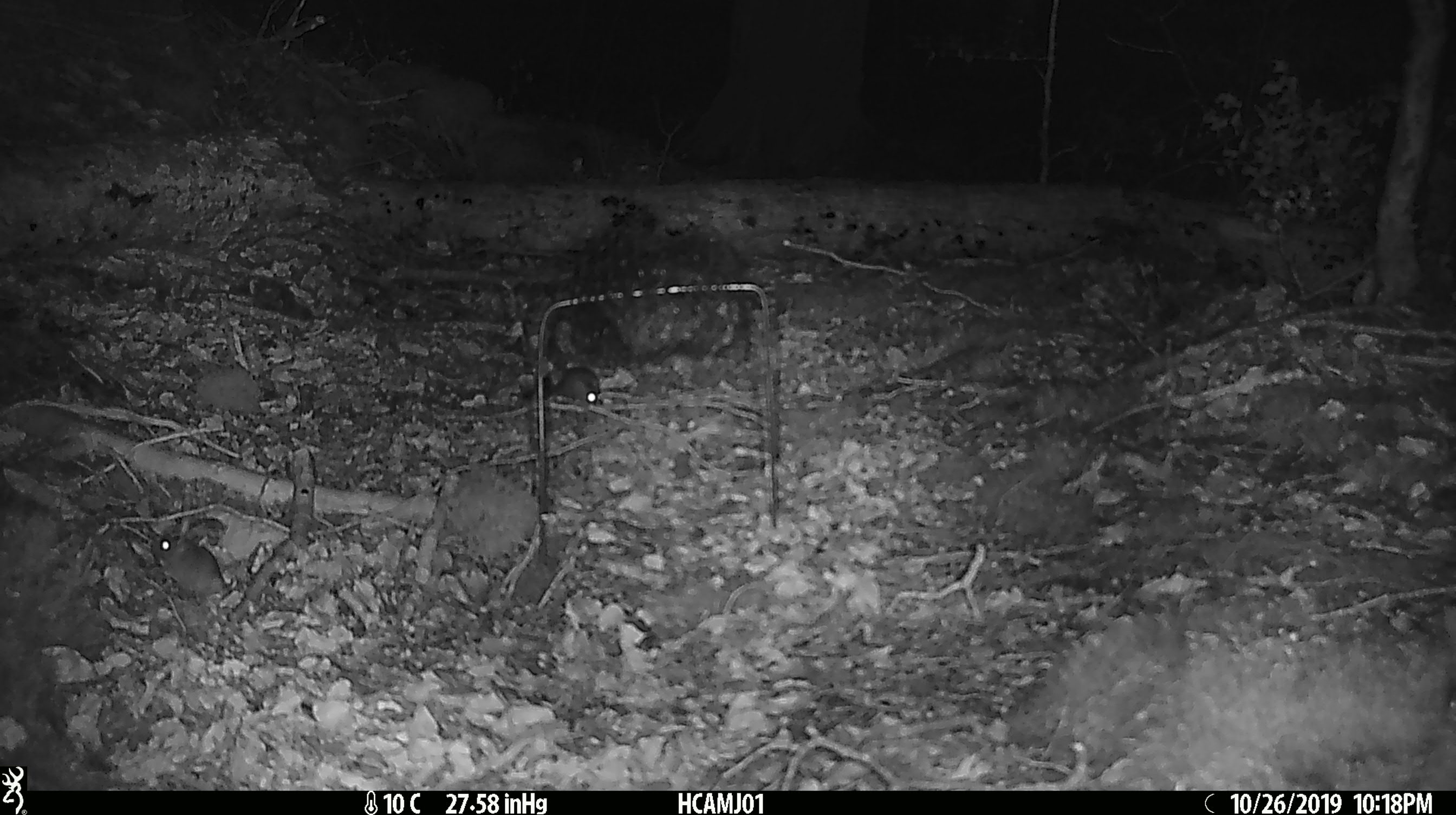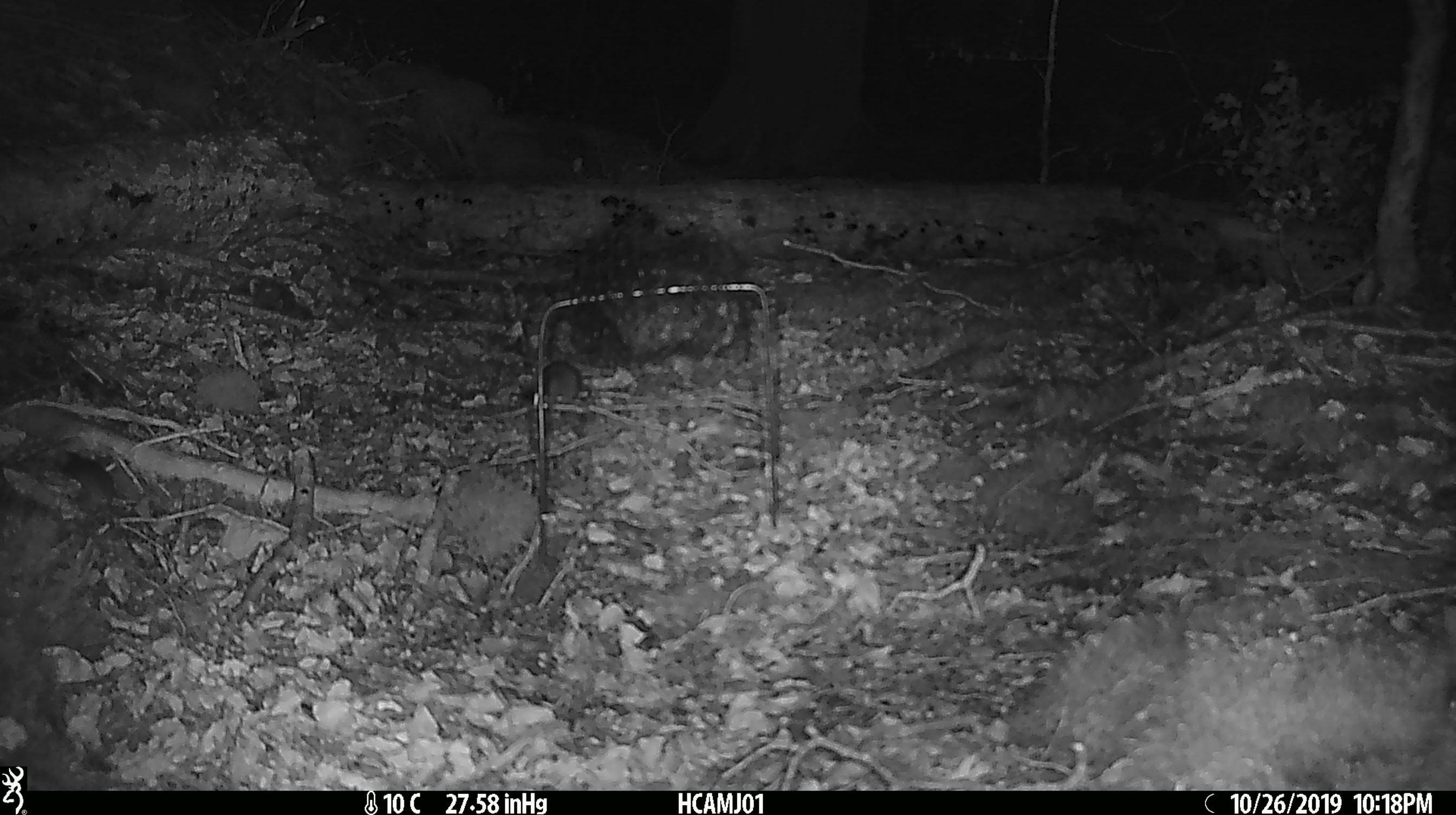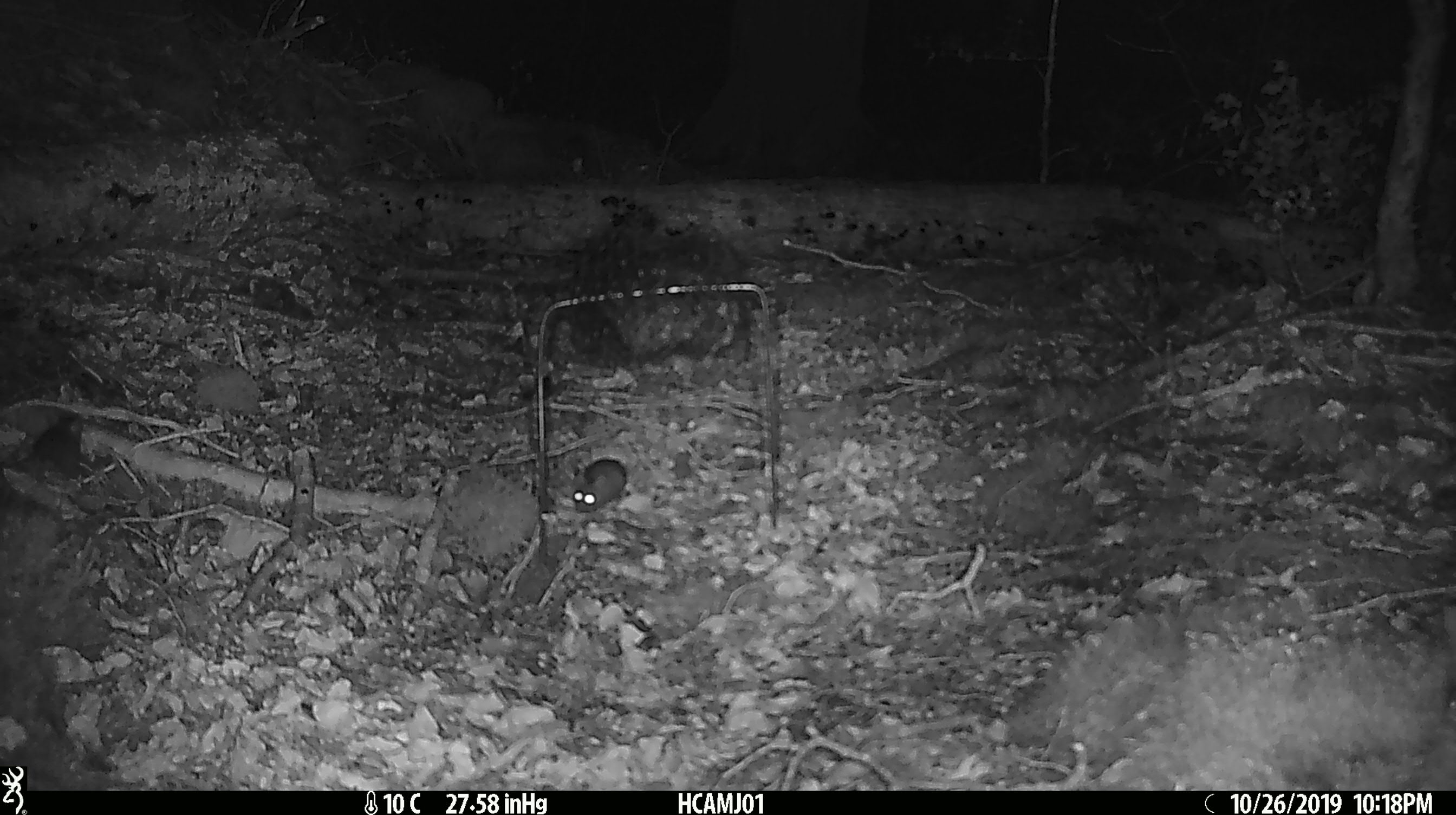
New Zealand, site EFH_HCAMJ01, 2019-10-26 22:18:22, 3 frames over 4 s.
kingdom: Animalia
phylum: Chordata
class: Mammalia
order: Rodentia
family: Muridae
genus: Mus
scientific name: Mus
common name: mouse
Mouse (Mus).